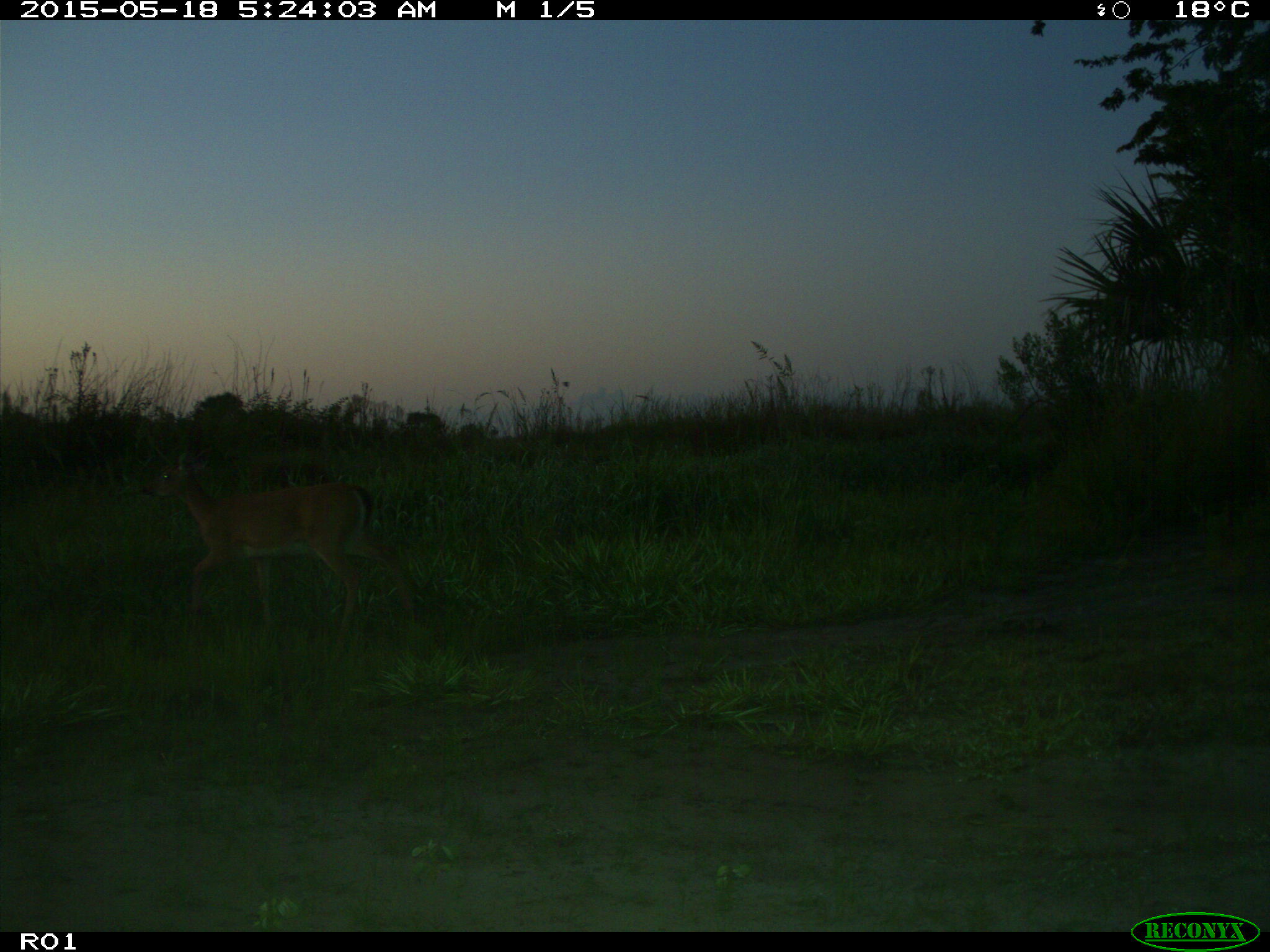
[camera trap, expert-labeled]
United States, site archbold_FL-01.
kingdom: Animalia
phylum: Chordata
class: Mammalia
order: Artiodactyla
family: Cervidae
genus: Odocoileus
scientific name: Odocoileus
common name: deer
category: unidentified deer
Unidentified deer (deer) (Odocoileus).